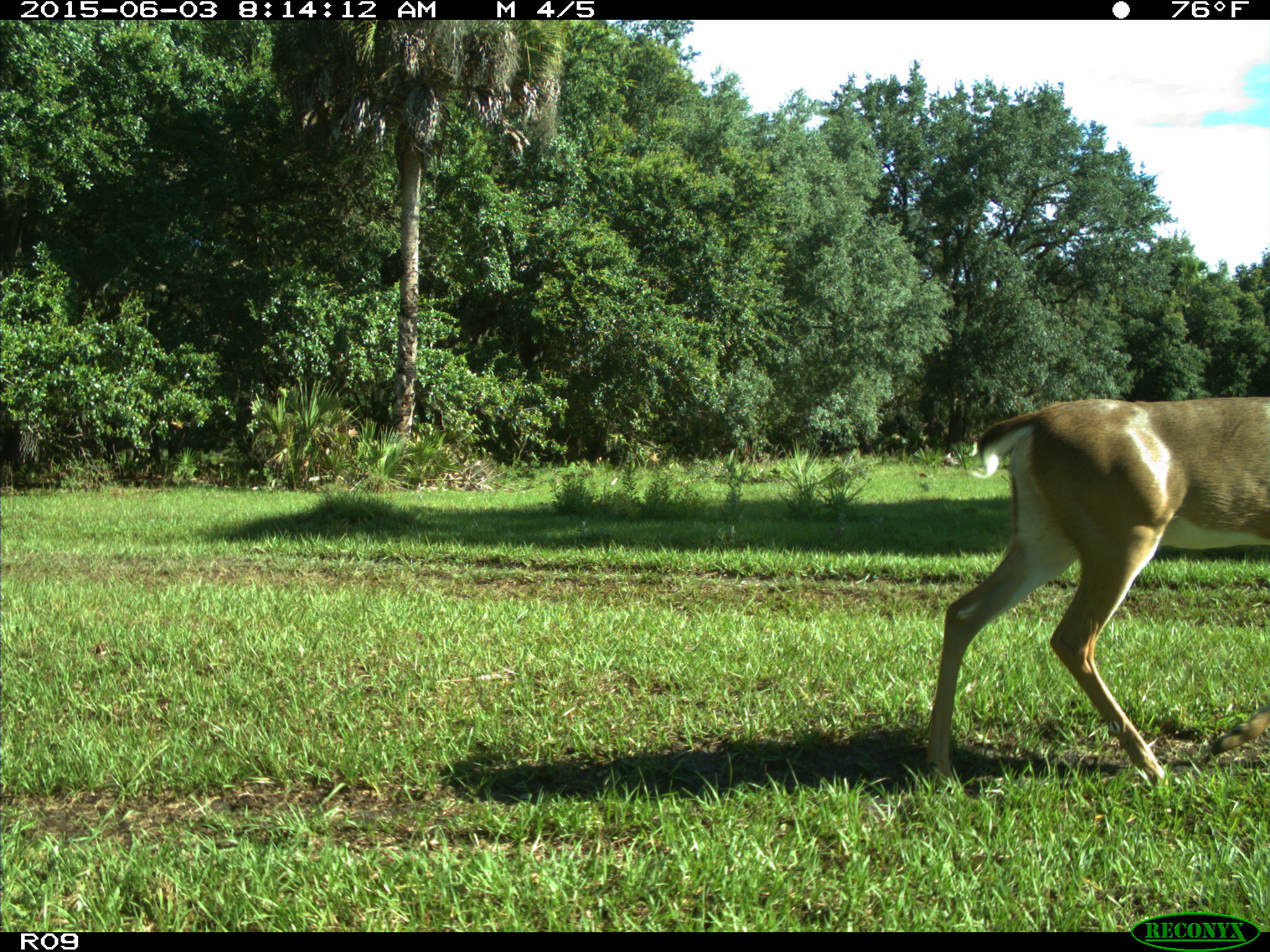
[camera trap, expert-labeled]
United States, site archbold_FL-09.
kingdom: Animalia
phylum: Chordata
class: Mammalia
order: Artiodactyla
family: Cervidae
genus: Odocoileus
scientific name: Odocoileus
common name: deer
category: unidentified deer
Unidentified deer (deer) (Odocoileus).